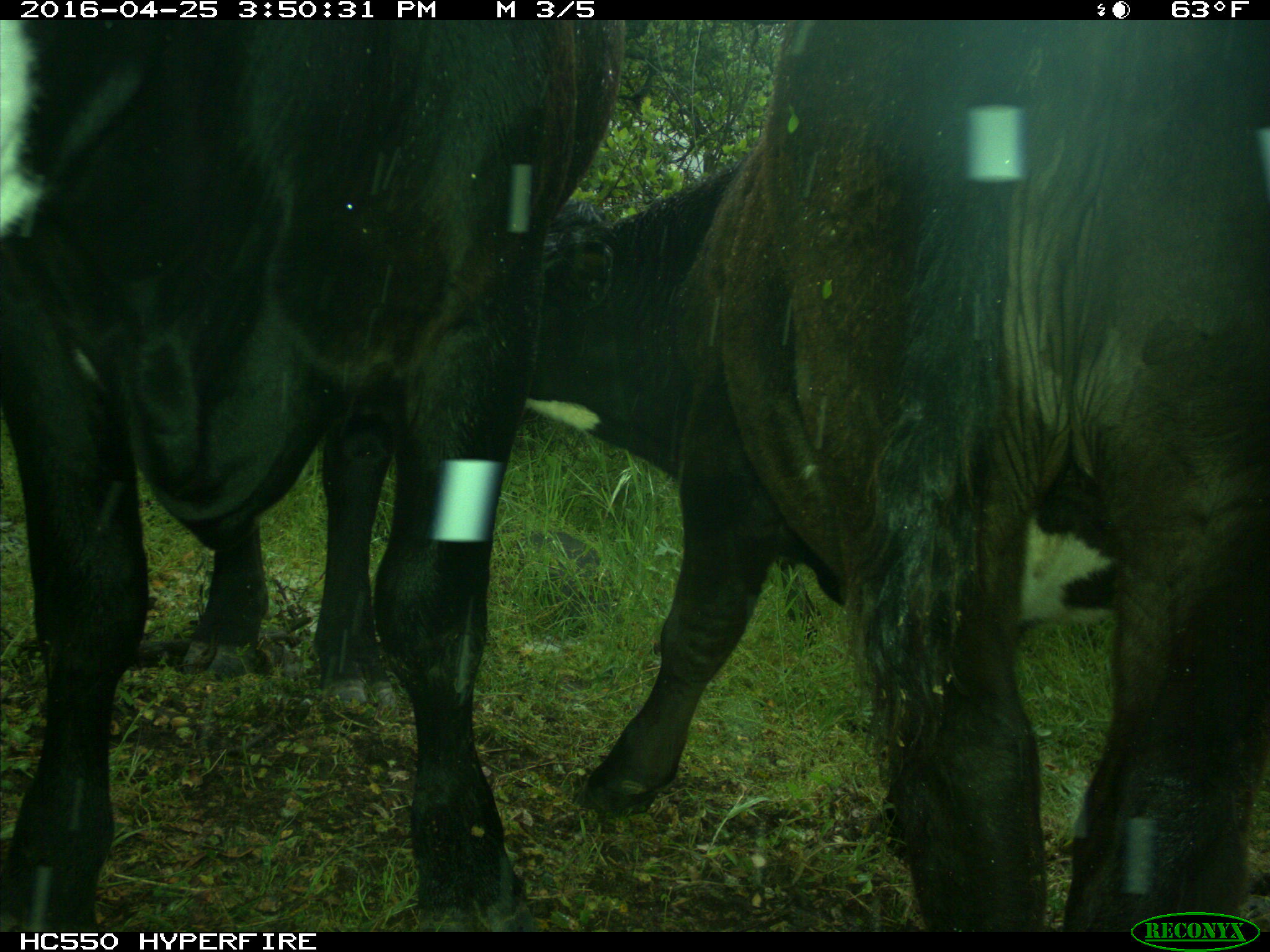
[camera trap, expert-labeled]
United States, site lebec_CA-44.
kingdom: Animalia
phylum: Chordata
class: Mammalia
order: Artiodactyla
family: Bovidae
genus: Bos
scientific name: Bos taurus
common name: domestic cow